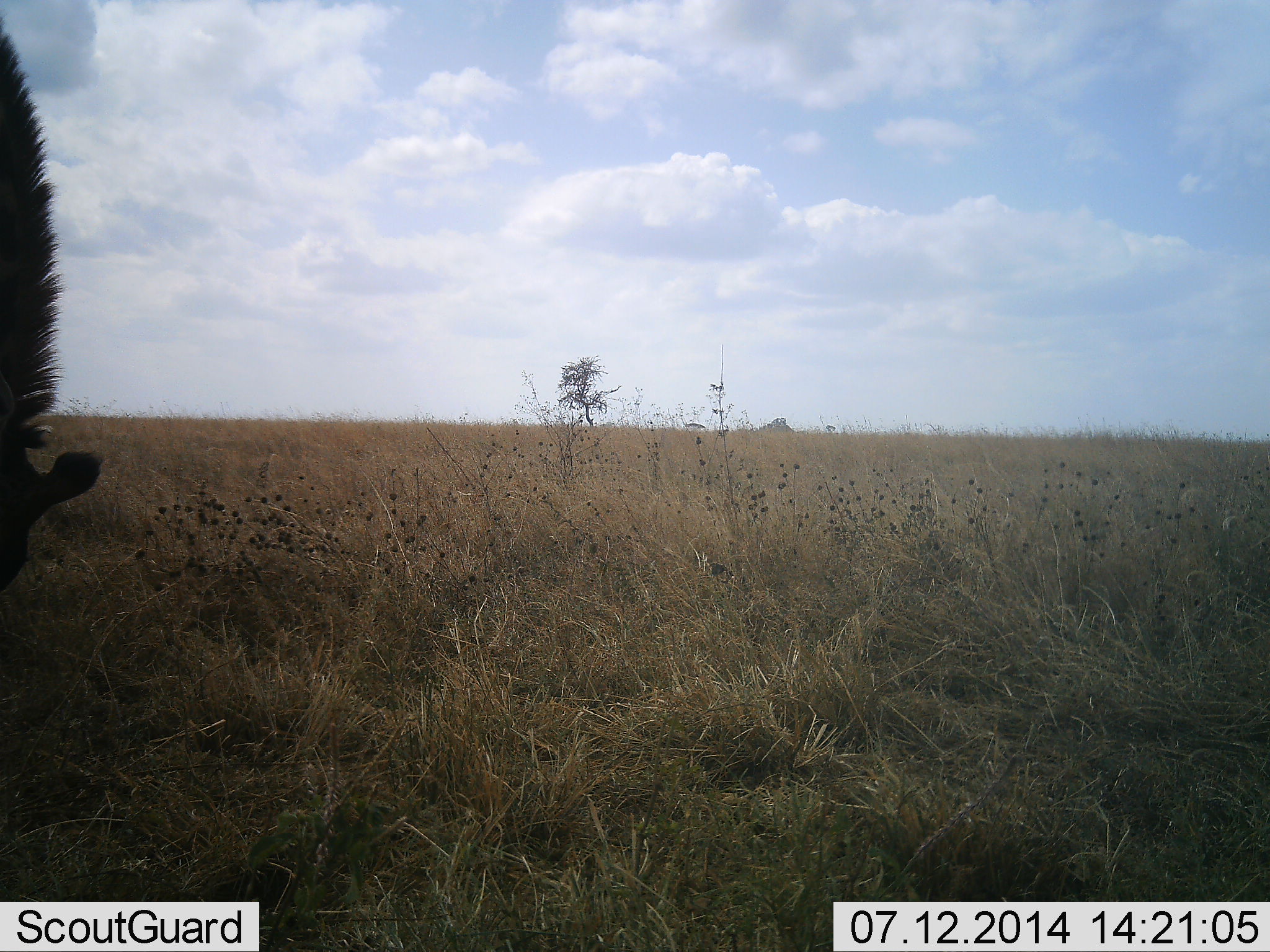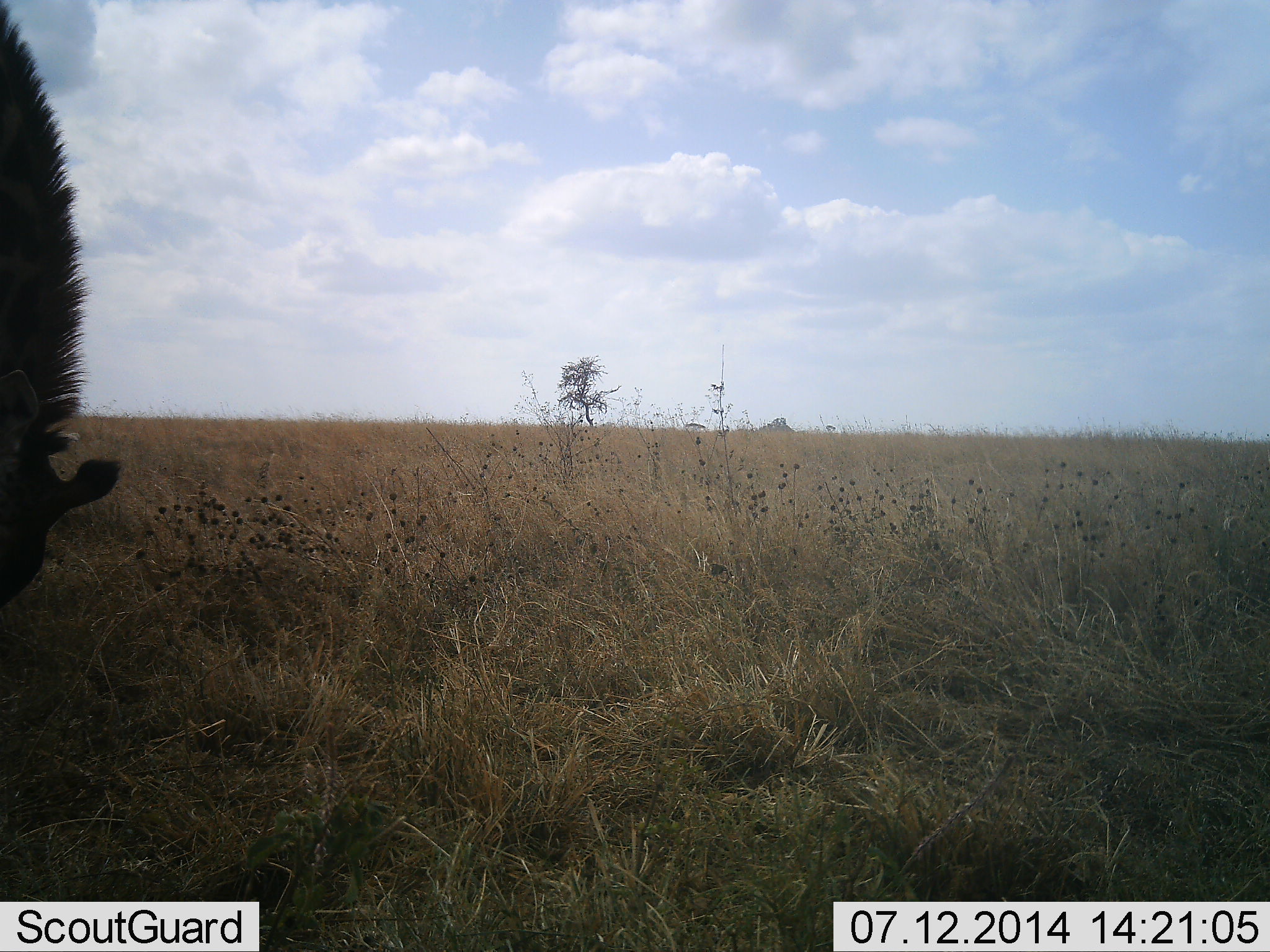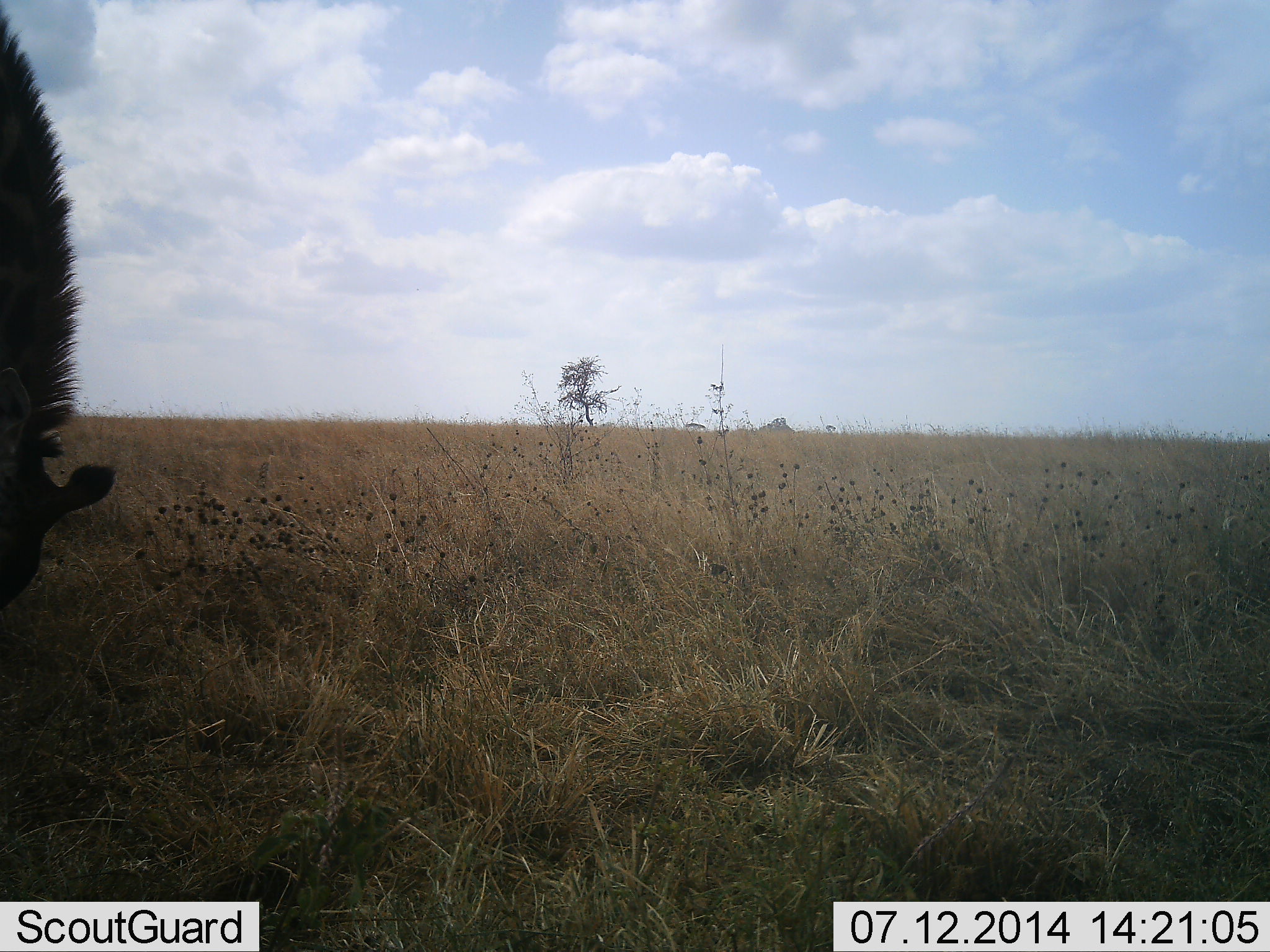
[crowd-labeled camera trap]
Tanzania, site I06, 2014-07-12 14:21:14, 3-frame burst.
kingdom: Animalia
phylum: Chordata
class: Mammalia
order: Artiodactyla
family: Giraffidae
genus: Giraffa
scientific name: Giraffa camelopardalis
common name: giraffe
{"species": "giraffe (Giraffa camelopardalis)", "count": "1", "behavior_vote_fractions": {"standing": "25%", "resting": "0%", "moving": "0%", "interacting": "0%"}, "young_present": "0%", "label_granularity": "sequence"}